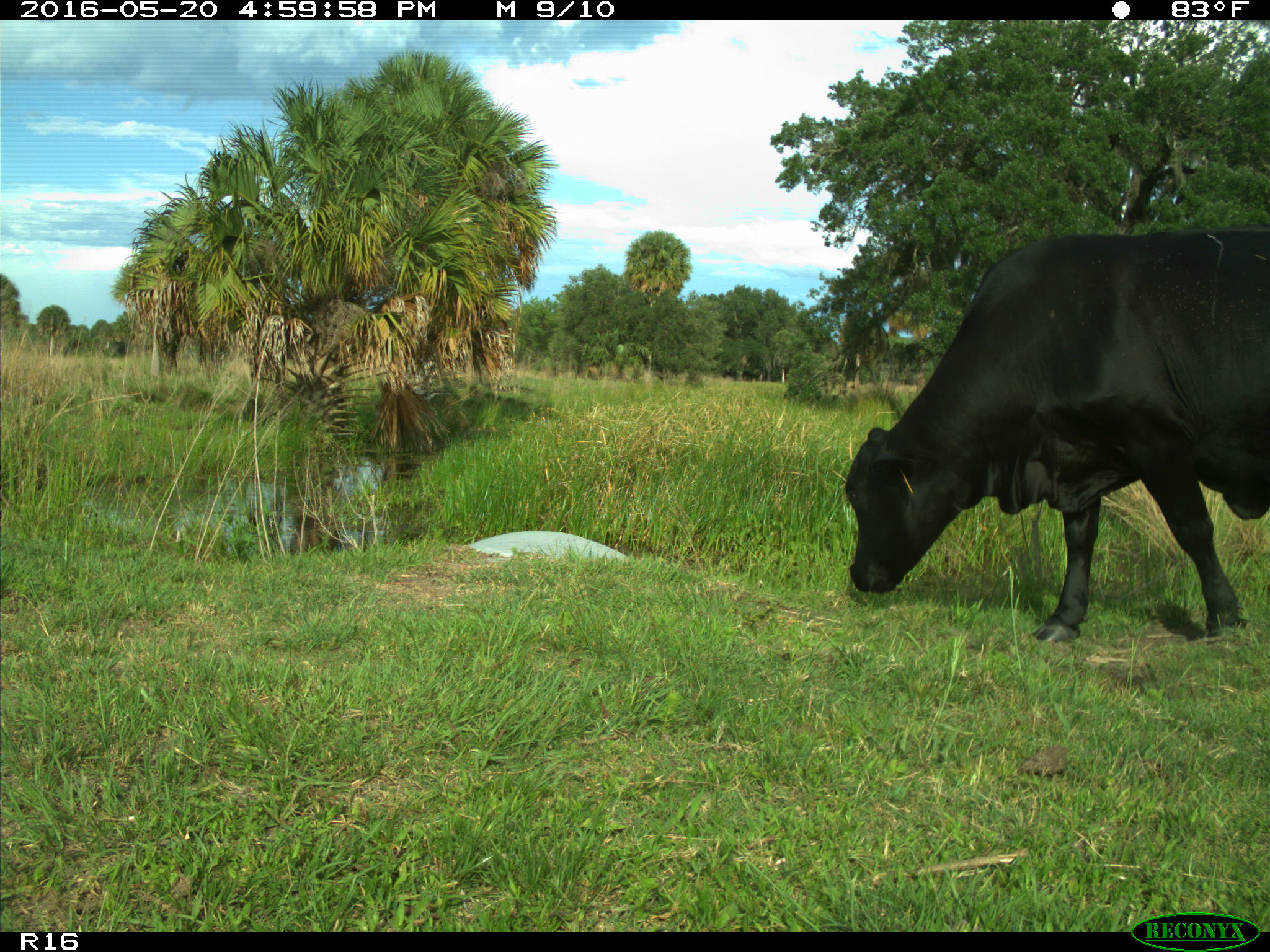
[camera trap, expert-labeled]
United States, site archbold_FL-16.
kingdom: Animalia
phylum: Chordata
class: Mammalia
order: Artiodactyla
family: Bovidae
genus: Bos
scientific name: Bos taurus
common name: domestic cow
Bos taurus (domestic cow).